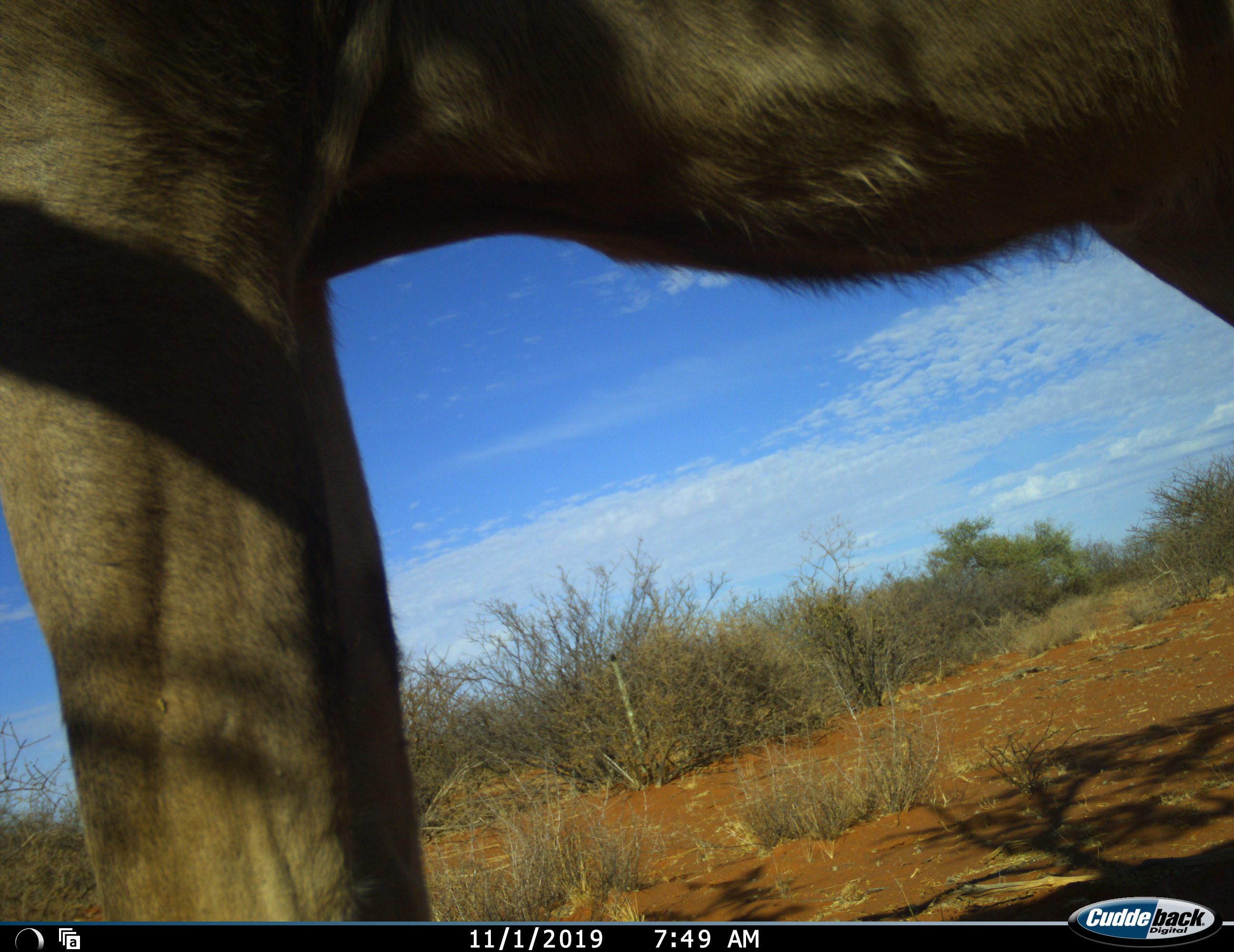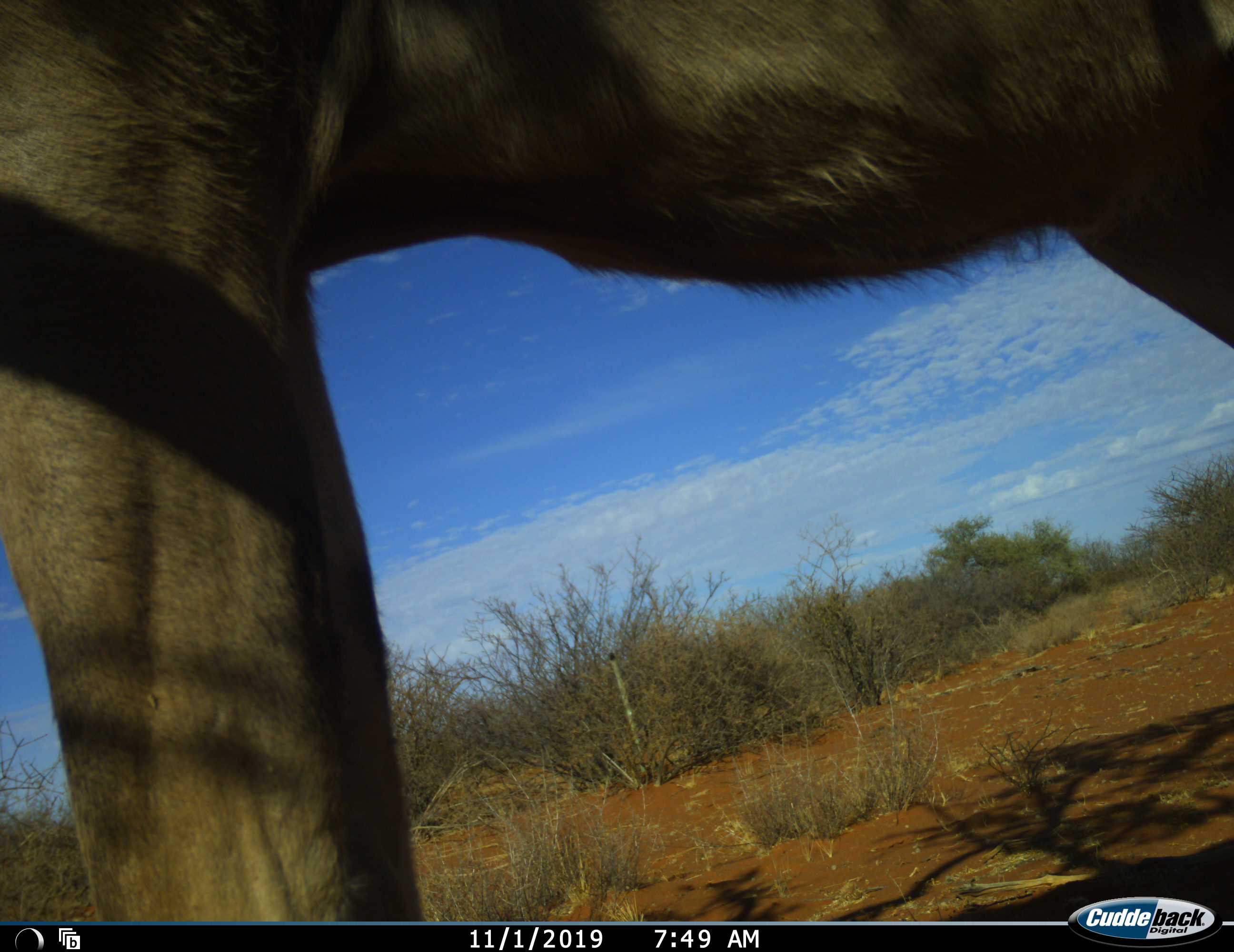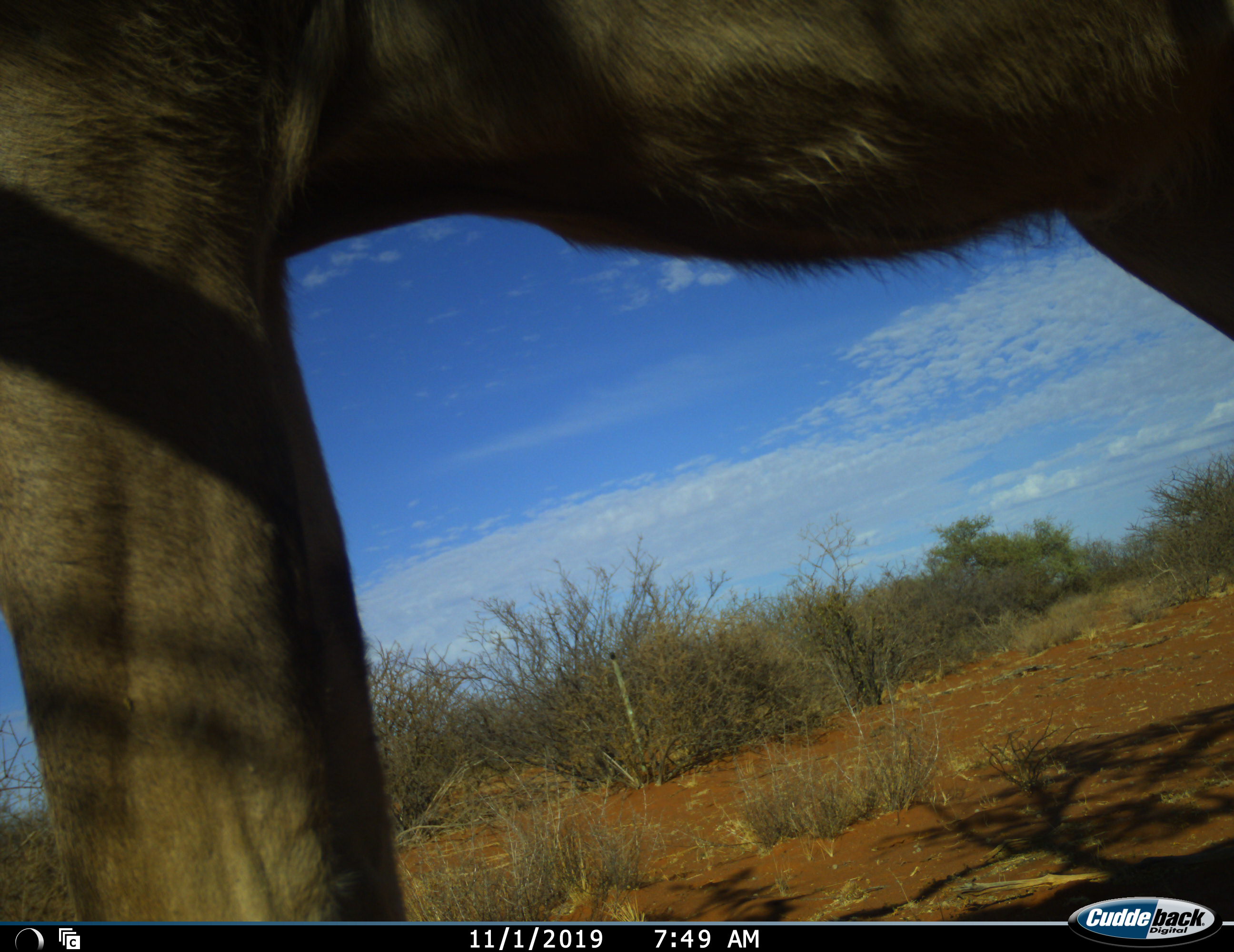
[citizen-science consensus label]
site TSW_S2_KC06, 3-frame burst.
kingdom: Animalia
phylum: Chordata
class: Mammalia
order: Artiodactyla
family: Bovidae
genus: Tragelaphus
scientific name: Tragelaphus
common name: kudu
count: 1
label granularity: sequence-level